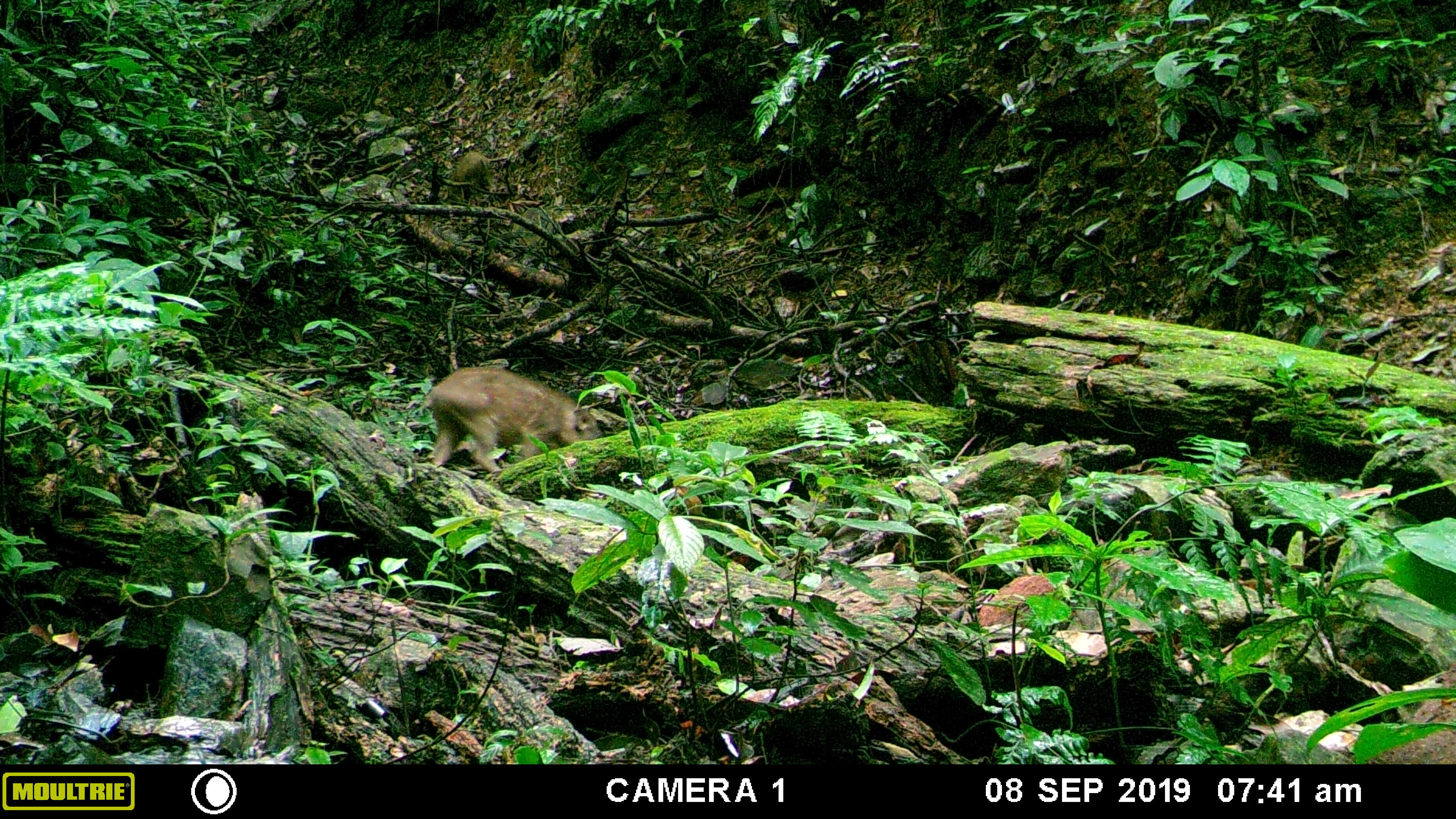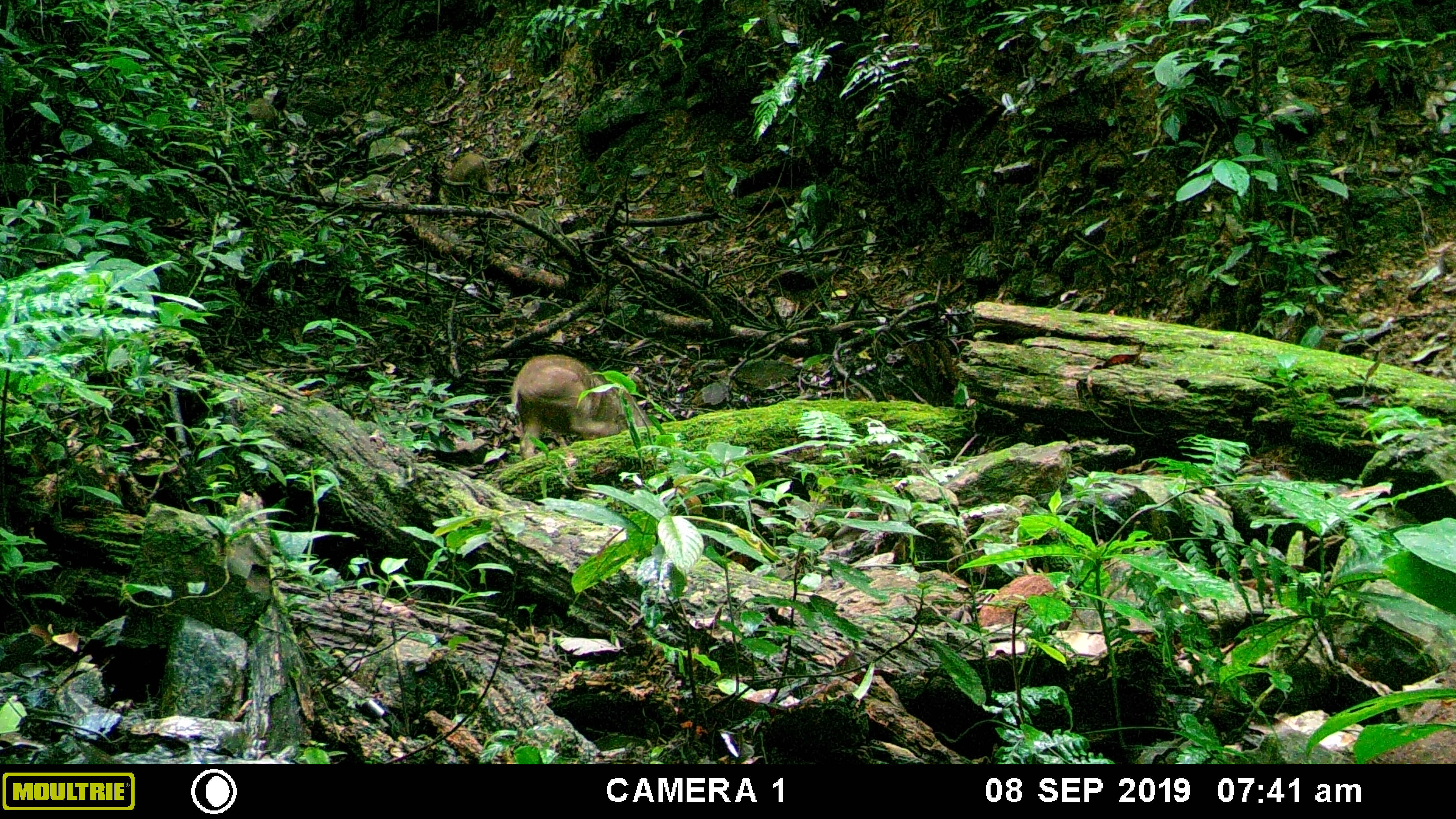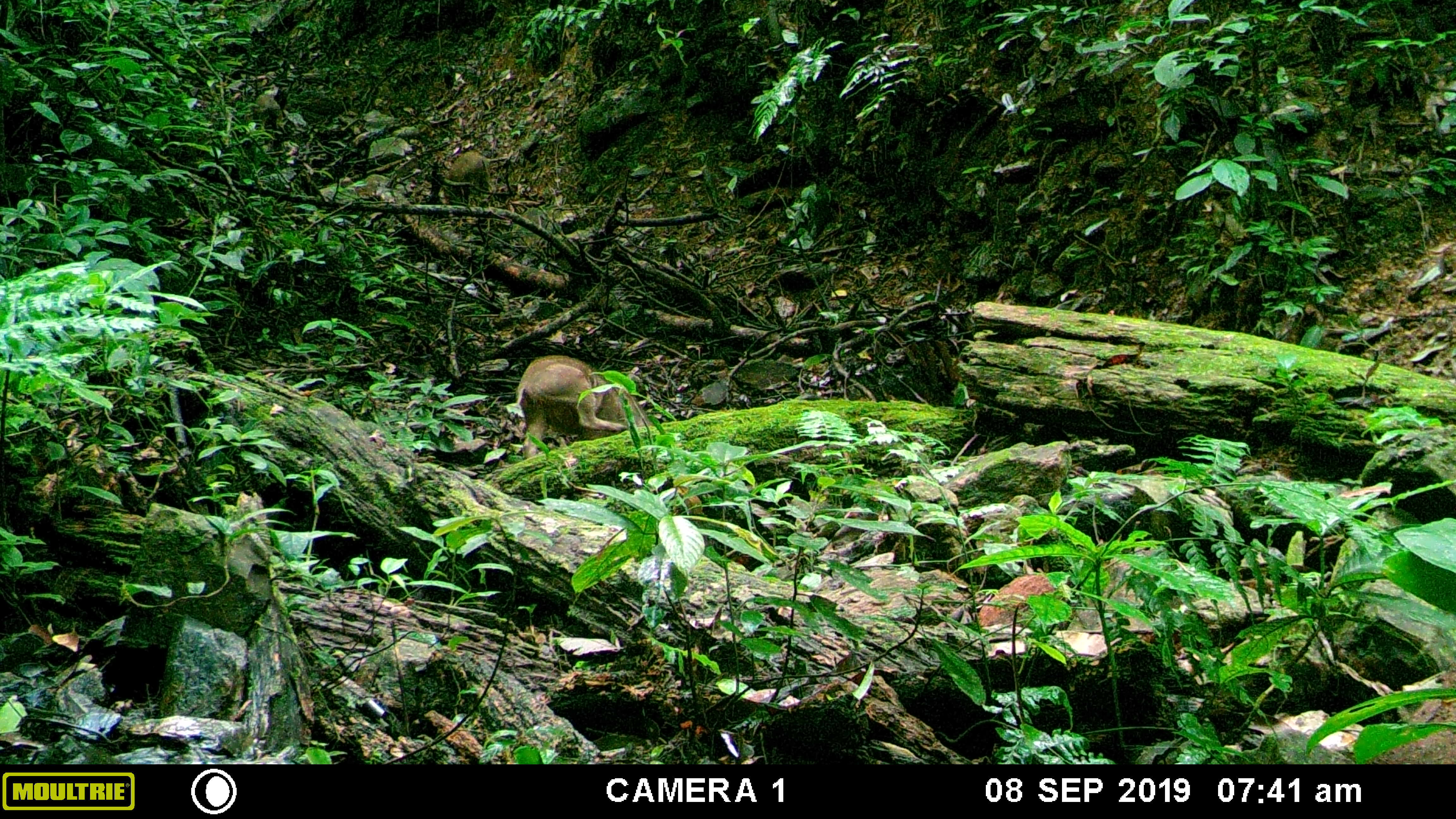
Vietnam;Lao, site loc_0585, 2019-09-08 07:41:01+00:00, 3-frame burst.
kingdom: Animalia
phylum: Chordata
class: Mammalia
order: Artiodactyla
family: Suidae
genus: Sus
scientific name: Sus scrofa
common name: eurasian wild pig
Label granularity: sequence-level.